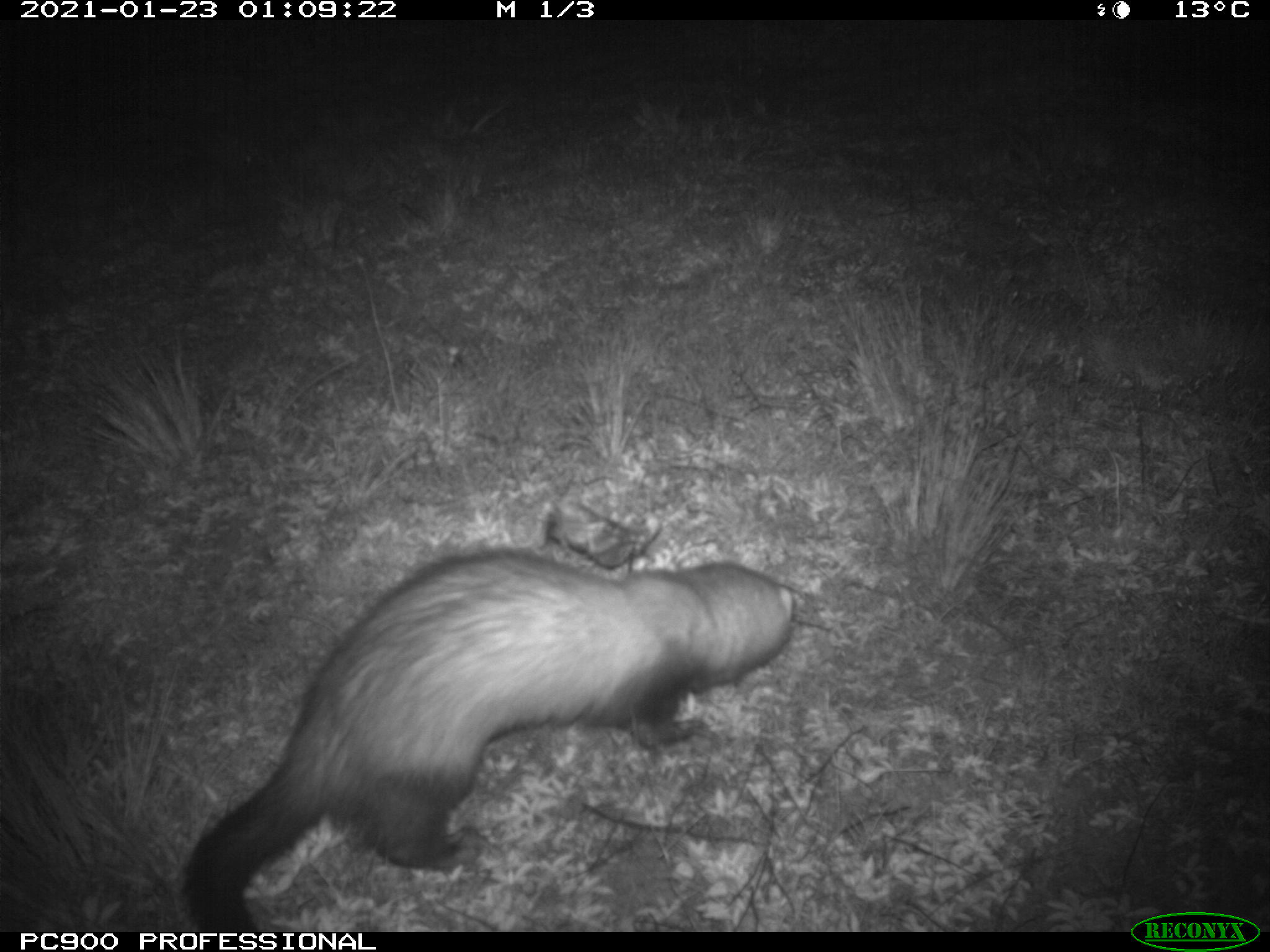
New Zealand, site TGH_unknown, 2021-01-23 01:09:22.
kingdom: Animalia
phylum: Chordata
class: Mammalia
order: Carnivora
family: Mustelidae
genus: Mustela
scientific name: Mustela furo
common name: ferret